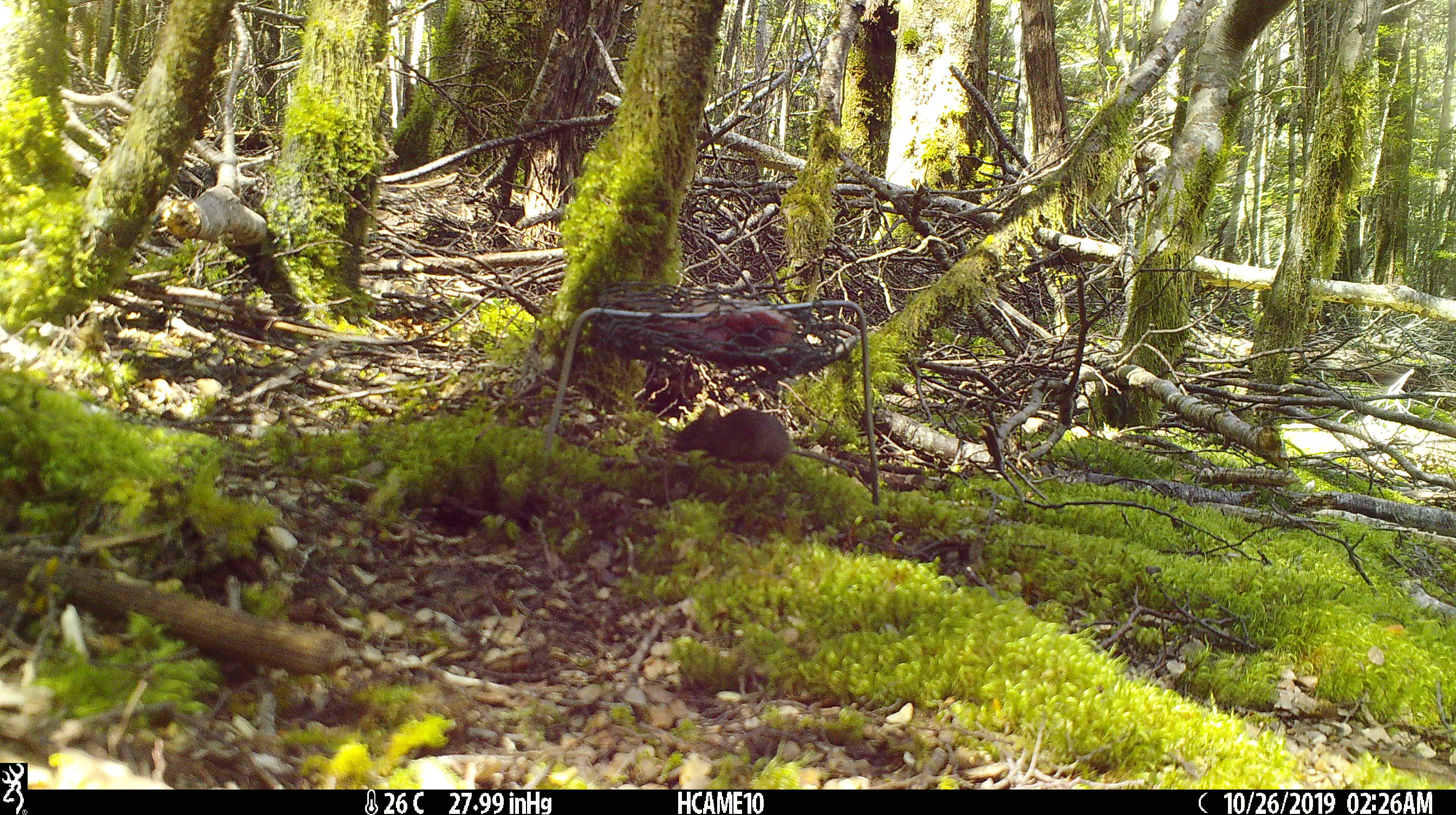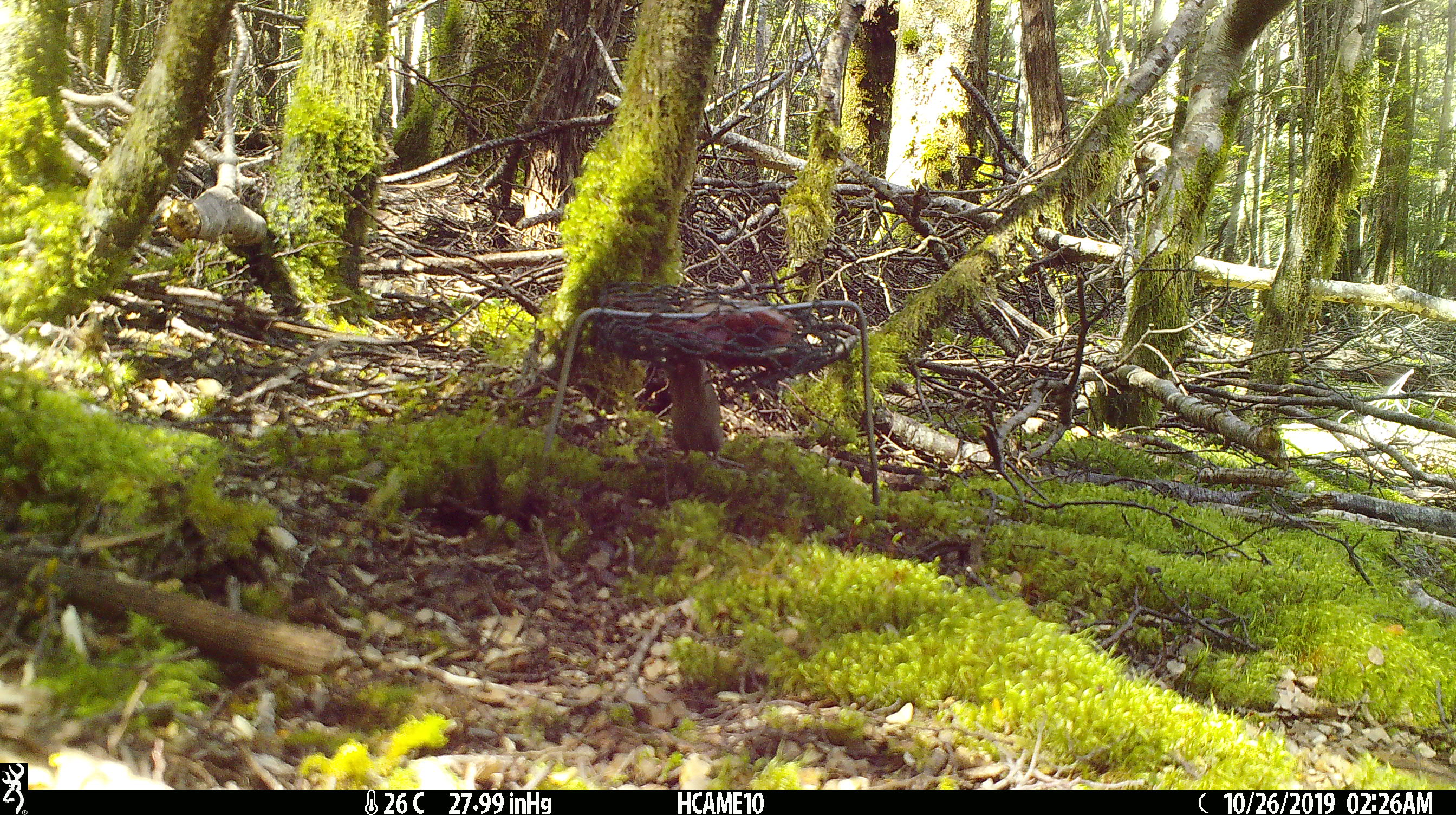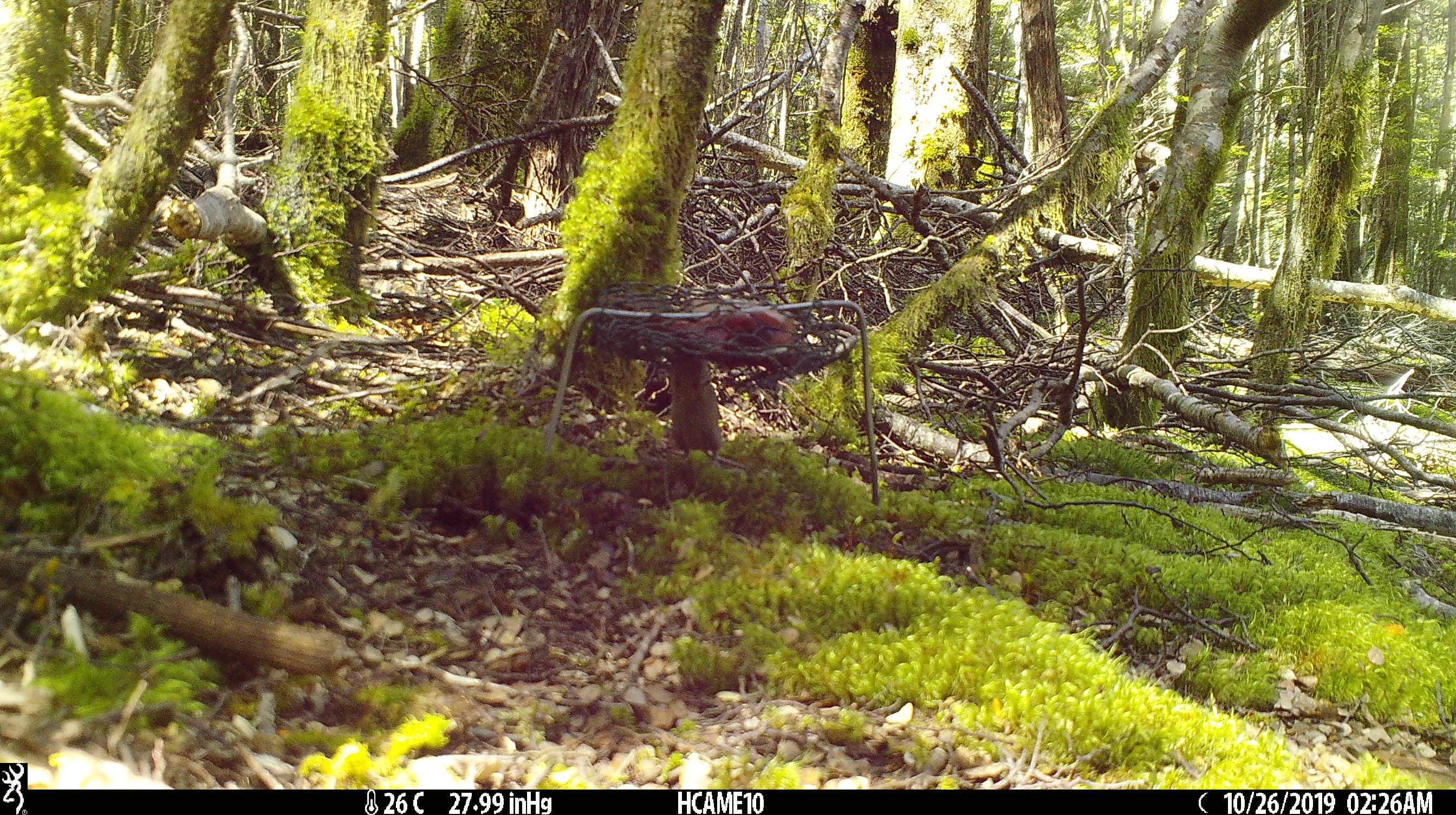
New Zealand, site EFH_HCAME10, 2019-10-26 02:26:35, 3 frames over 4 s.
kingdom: Animalia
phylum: Chordata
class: Mammalia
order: Rodentia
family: Muridae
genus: Mus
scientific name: Mus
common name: mouse